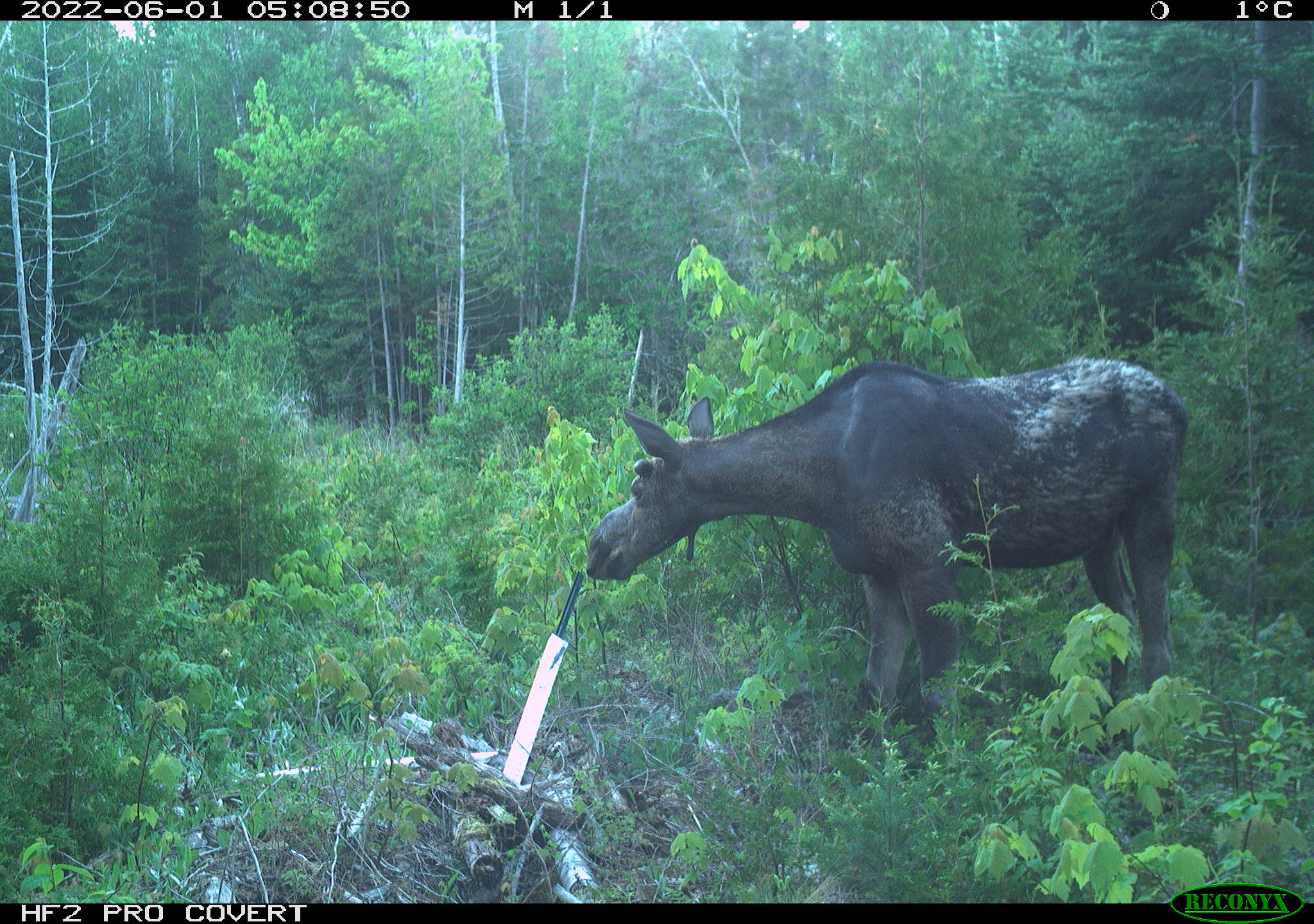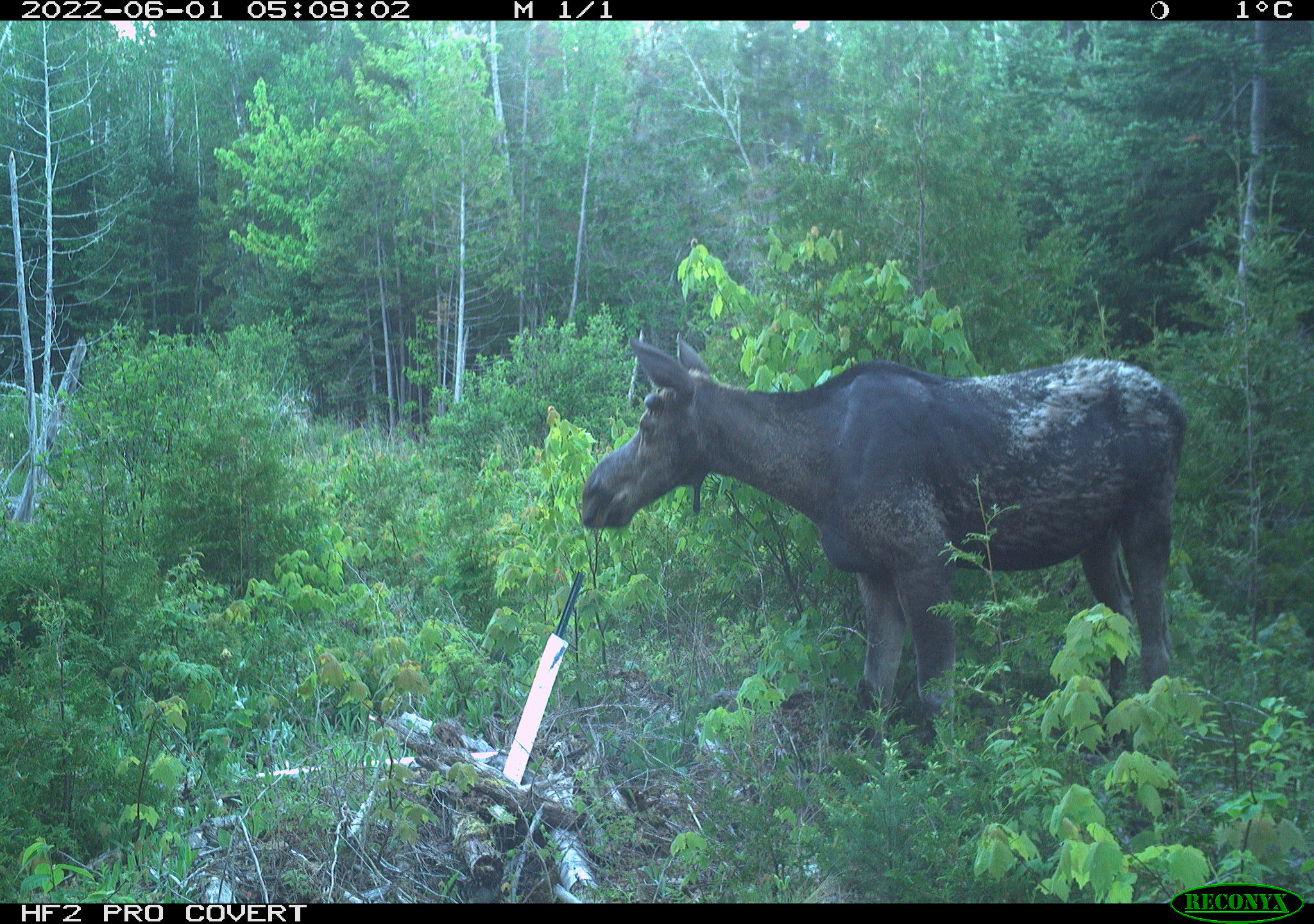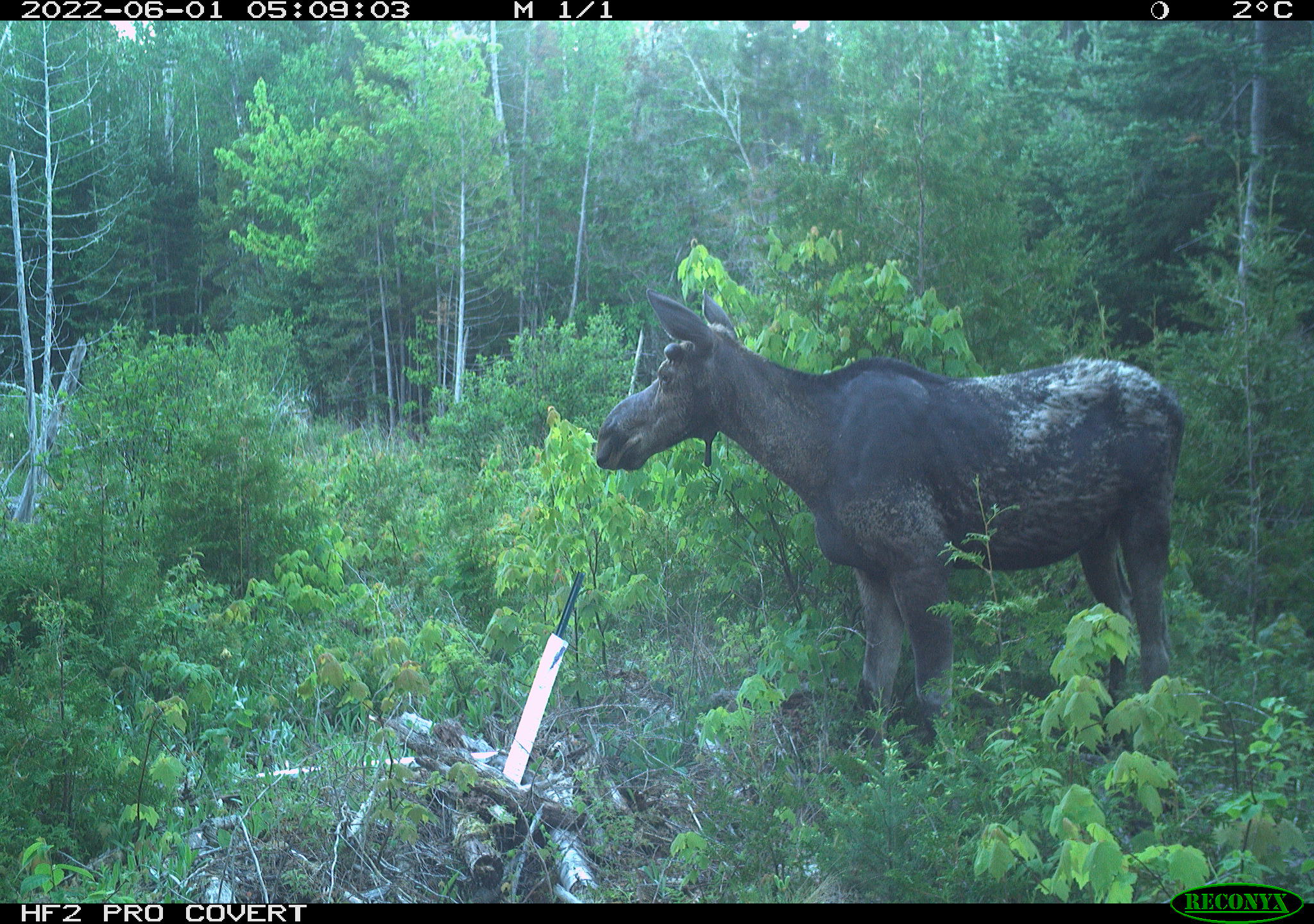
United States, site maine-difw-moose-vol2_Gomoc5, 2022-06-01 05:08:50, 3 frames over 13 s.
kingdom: Animalia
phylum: Chordata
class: Mammalia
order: Artiodactyla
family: Cervidae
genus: Alces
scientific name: Alces alces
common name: moose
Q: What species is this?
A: Moose (Alces alces).